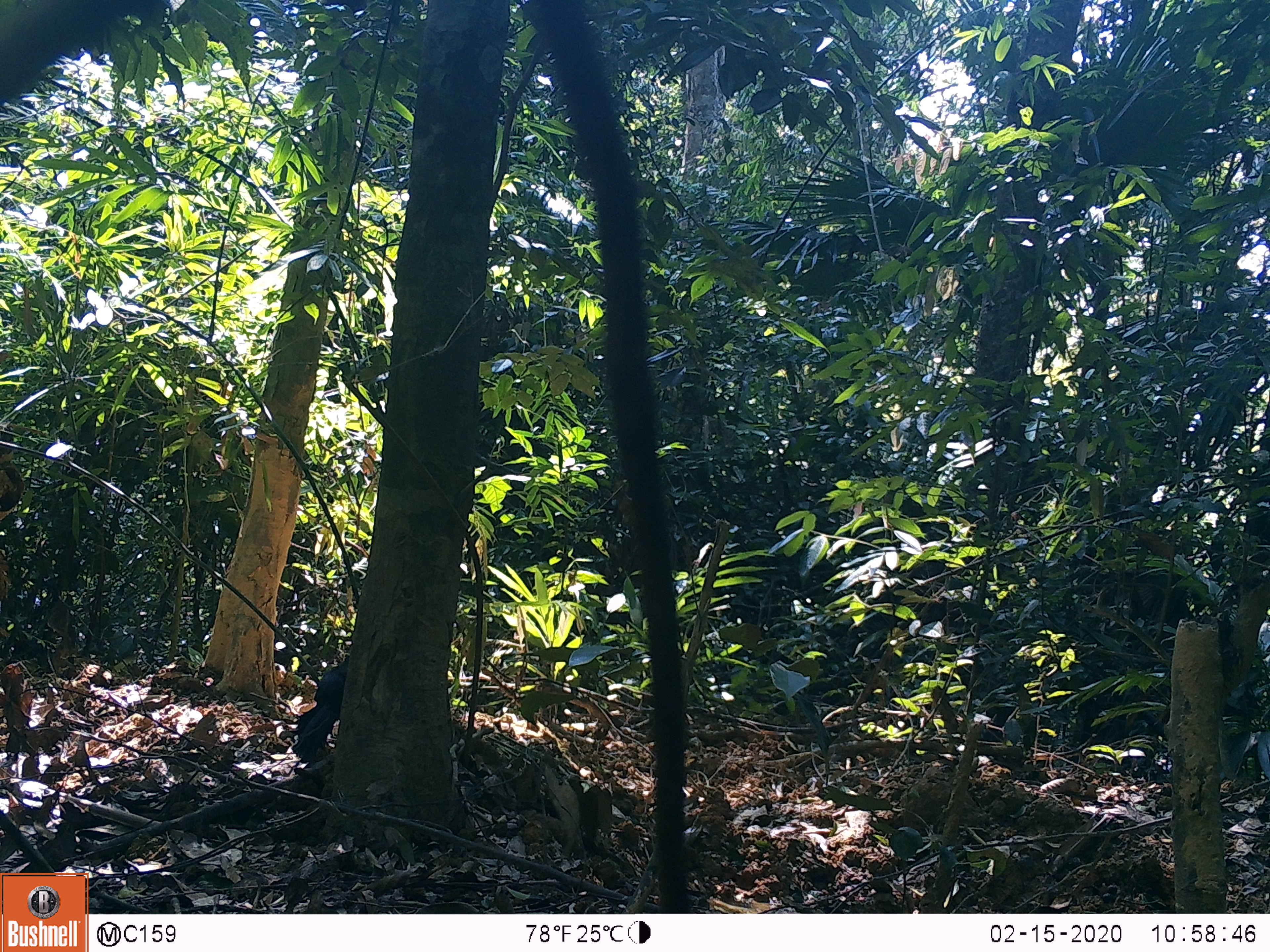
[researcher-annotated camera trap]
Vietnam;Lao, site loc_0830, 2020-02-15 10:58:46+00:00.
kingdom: Animalia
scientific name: Animalia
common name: animal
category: unidentified animal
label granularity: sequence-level